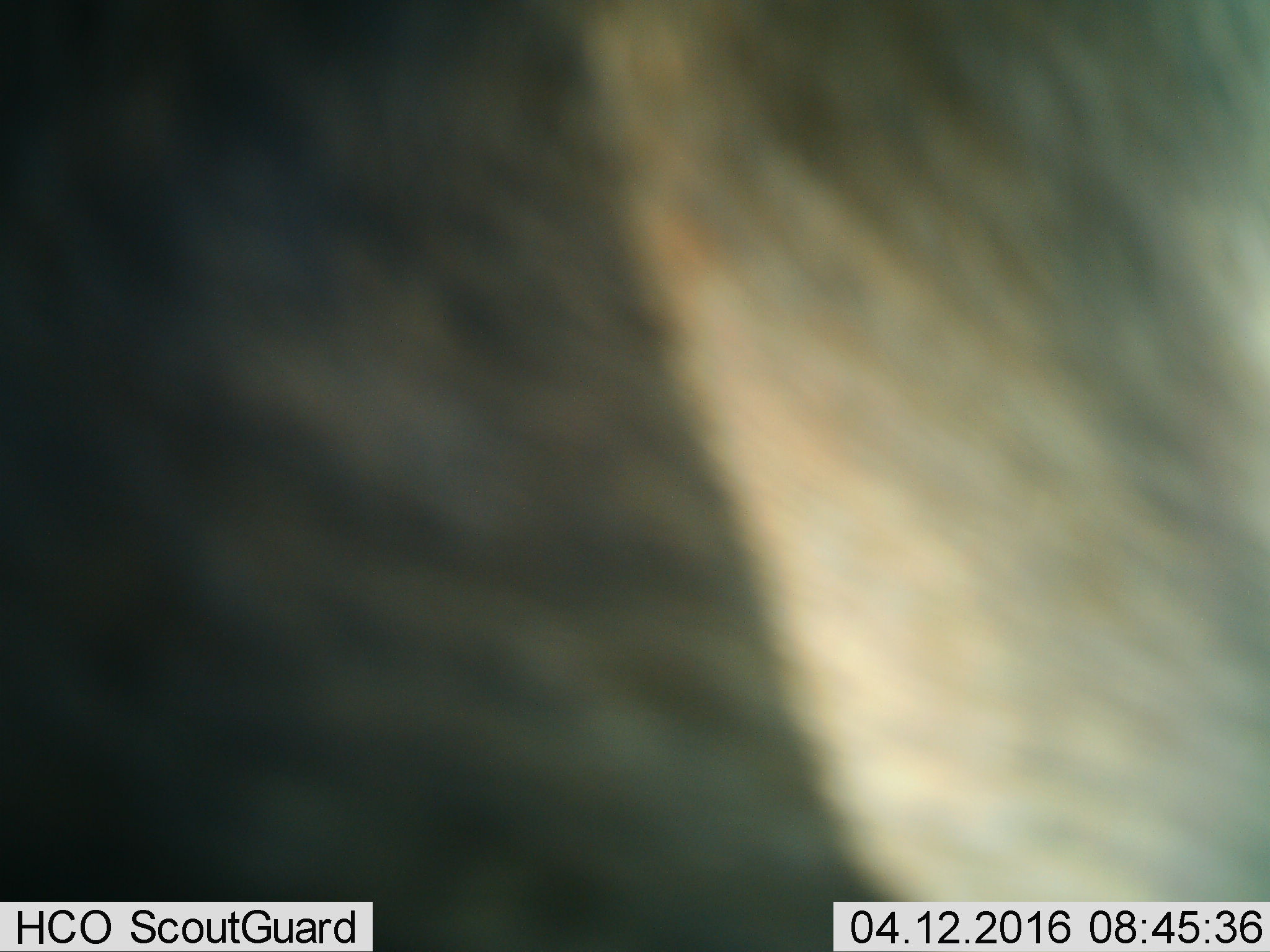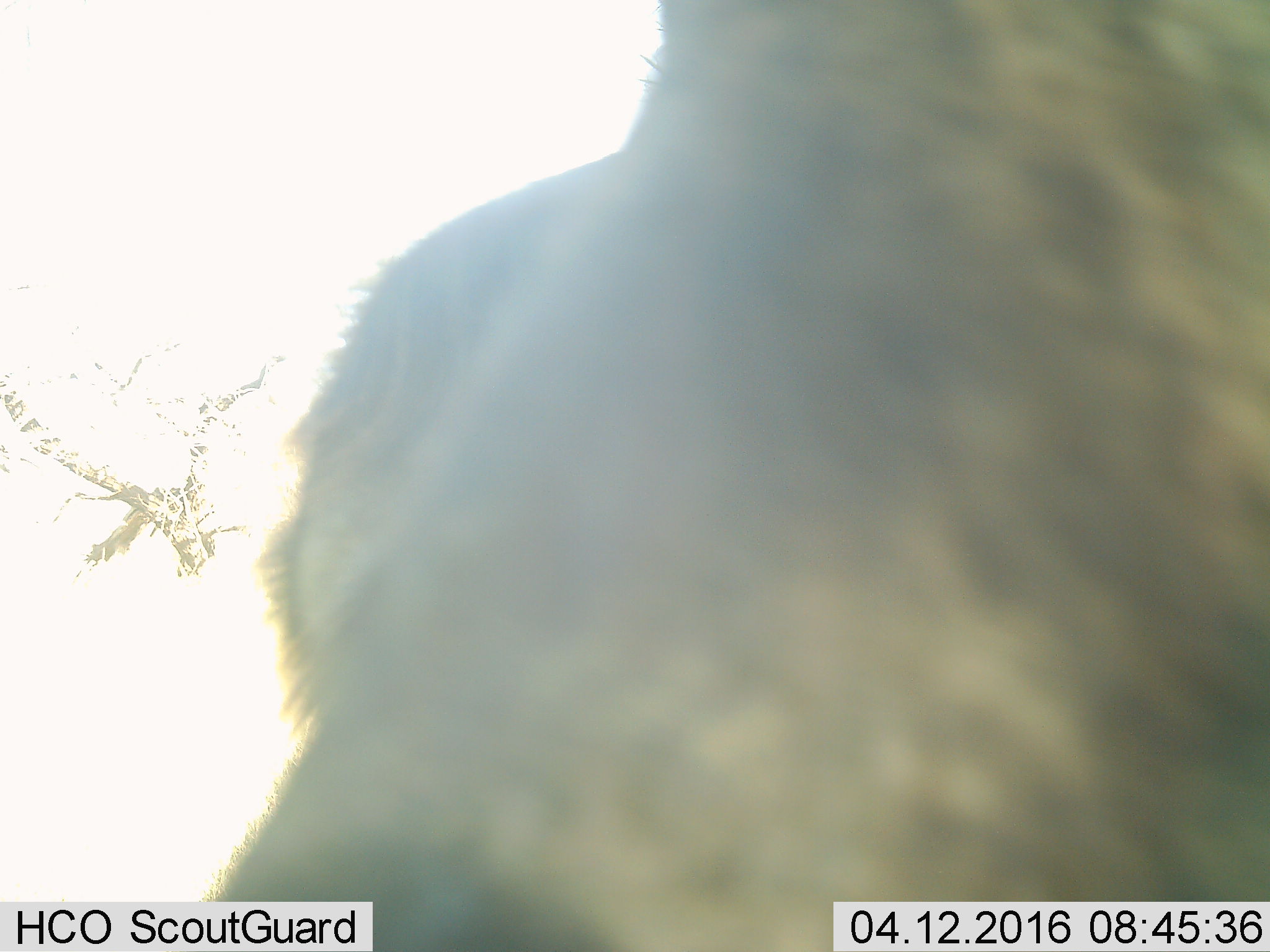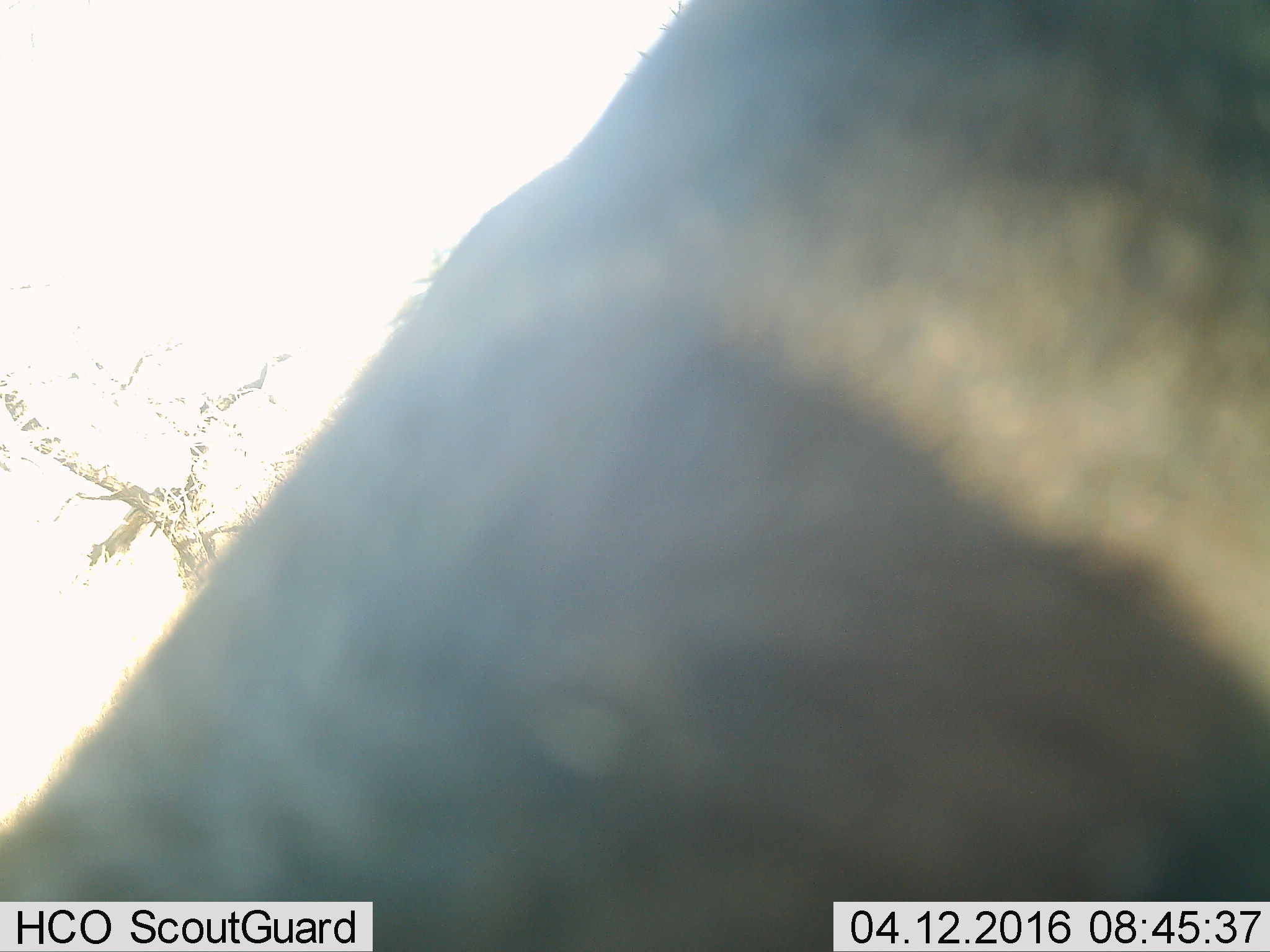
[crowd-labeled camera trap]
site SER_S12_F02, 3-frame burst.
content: unidentified animal